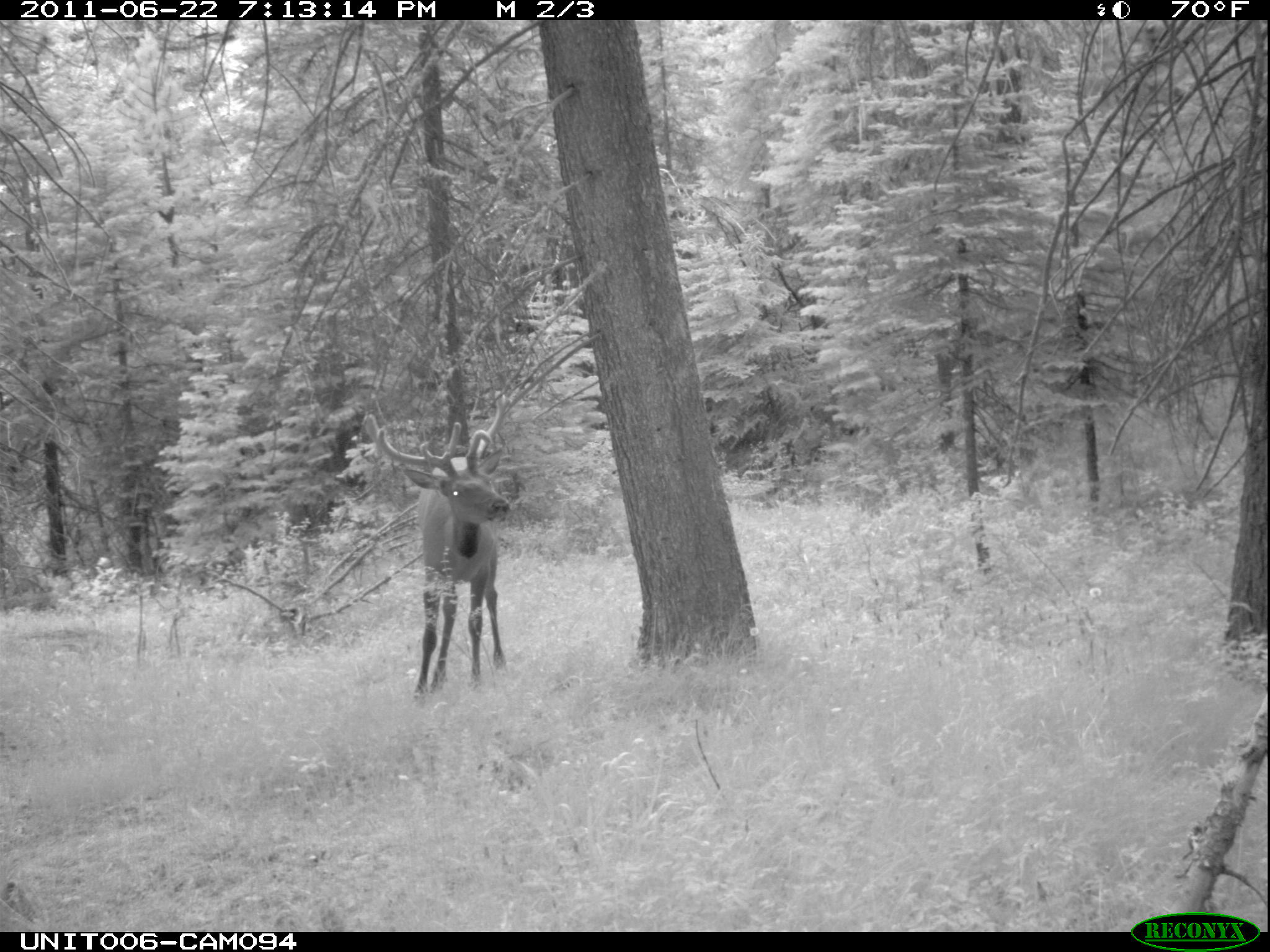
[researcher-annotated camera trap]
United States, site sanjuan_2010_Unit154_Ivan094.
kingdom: Animalia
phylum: Chordata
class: Mammalia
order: Artiodactyla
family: Cervidae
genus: Cervus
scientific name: Cervus elaphus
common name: red deer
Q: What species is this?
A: Cervus elaphus (red deer).